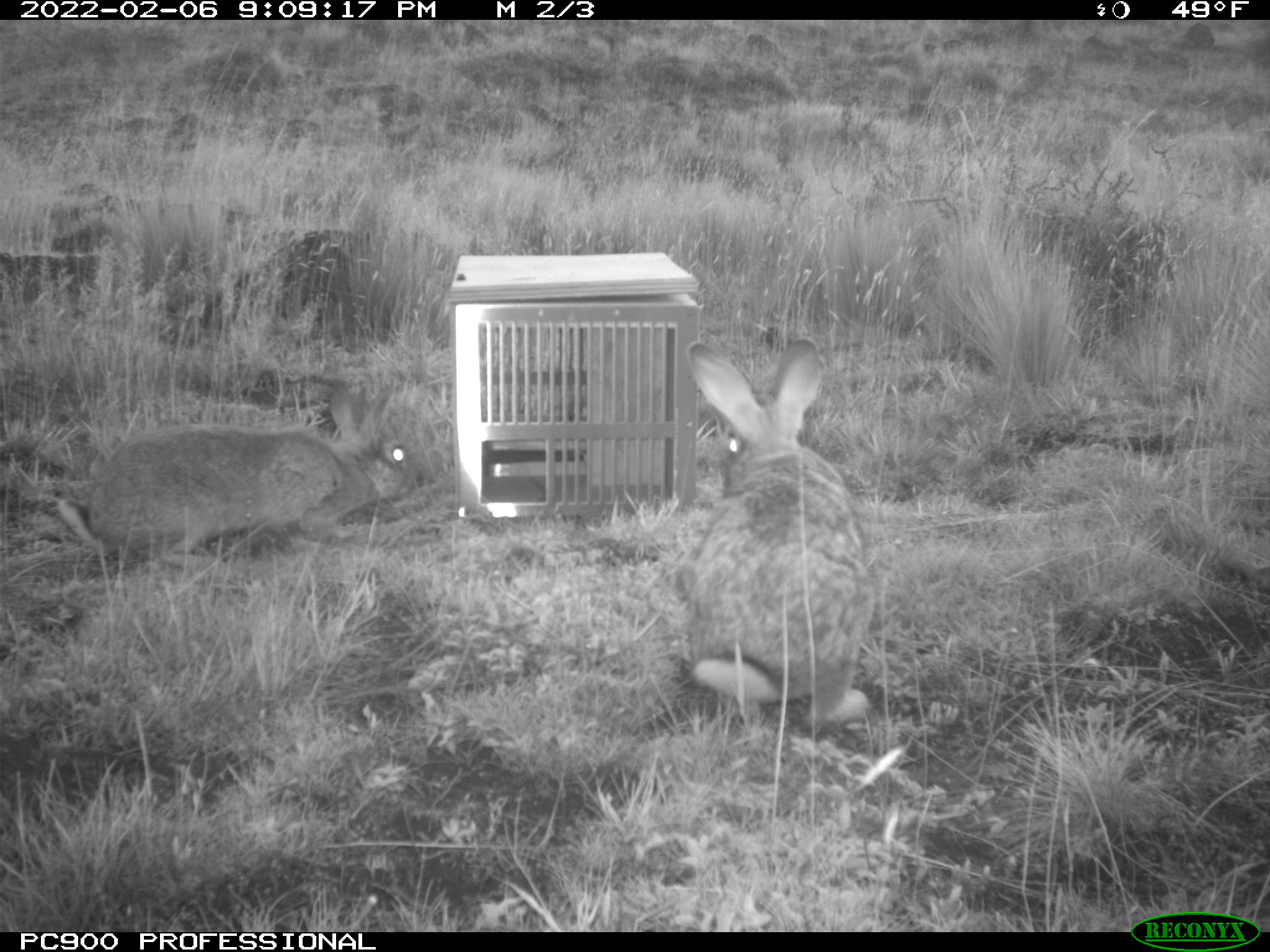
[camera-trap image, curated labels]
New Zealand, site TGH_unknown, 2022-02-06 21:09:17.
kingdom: Animalia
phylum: Chordata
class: Mammalia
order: Lagomorpha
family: Leporidae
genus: Oryctolagus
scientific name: Oryctolagus cuniculus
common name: european rabbit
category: rabbit